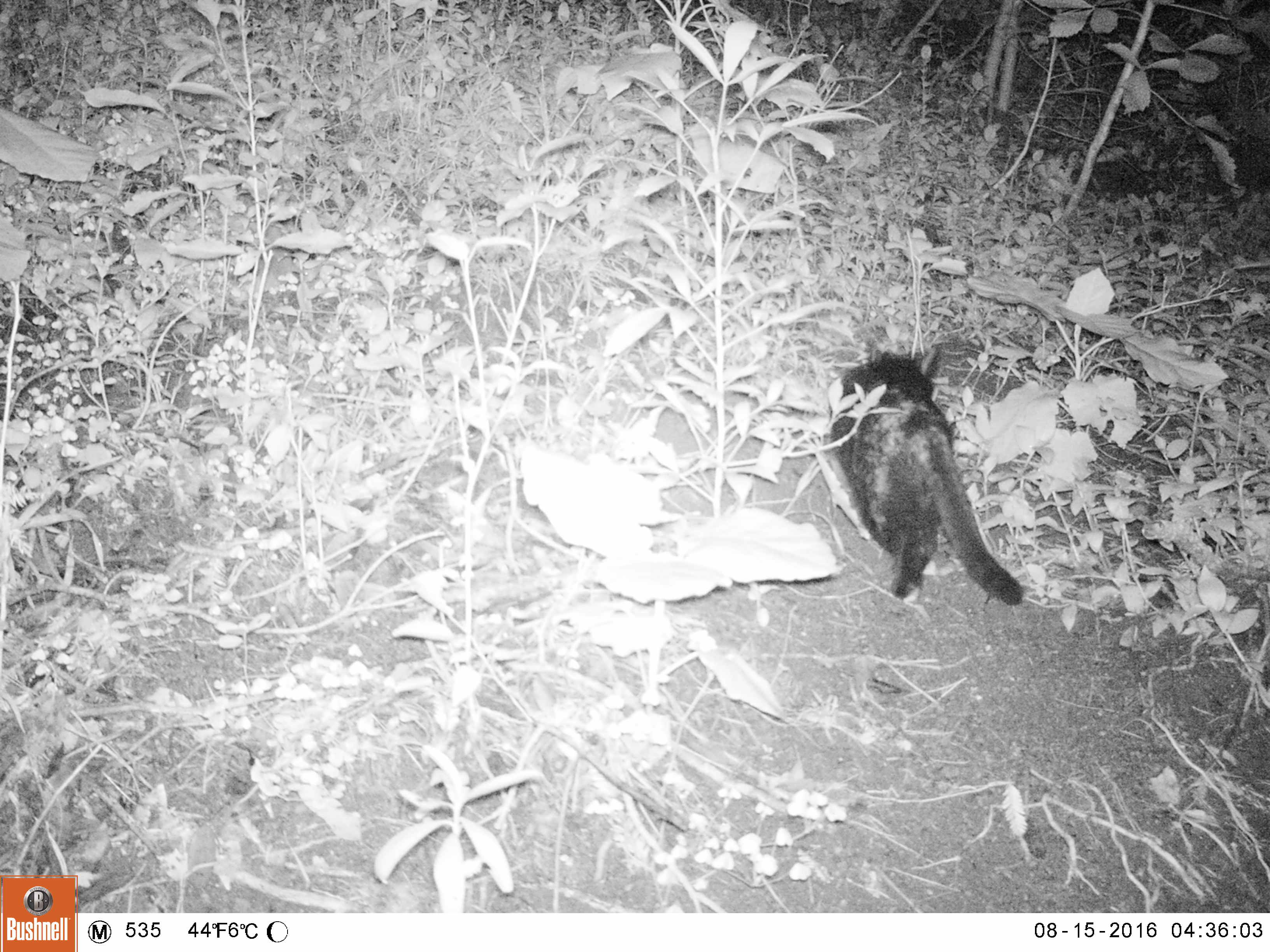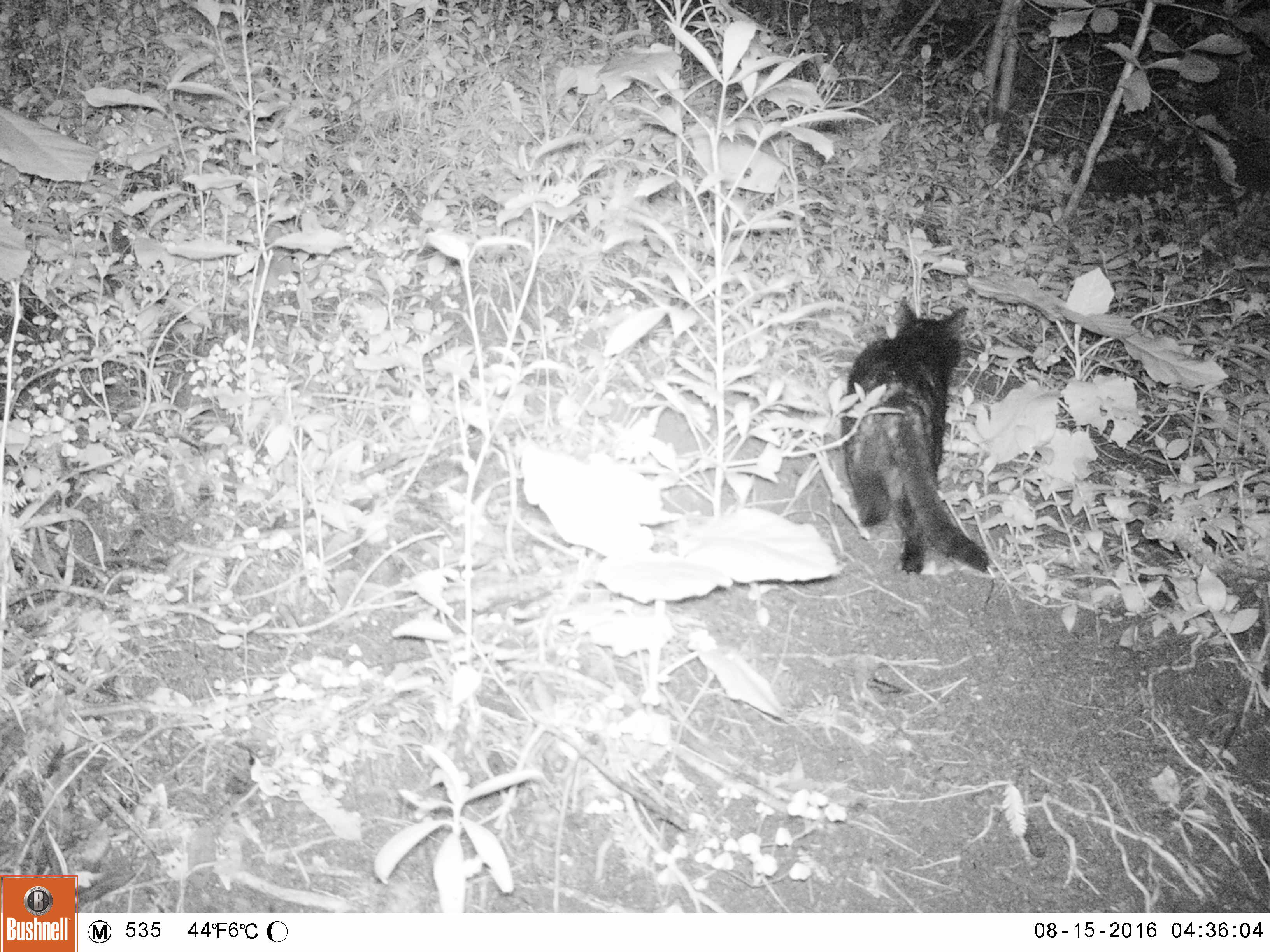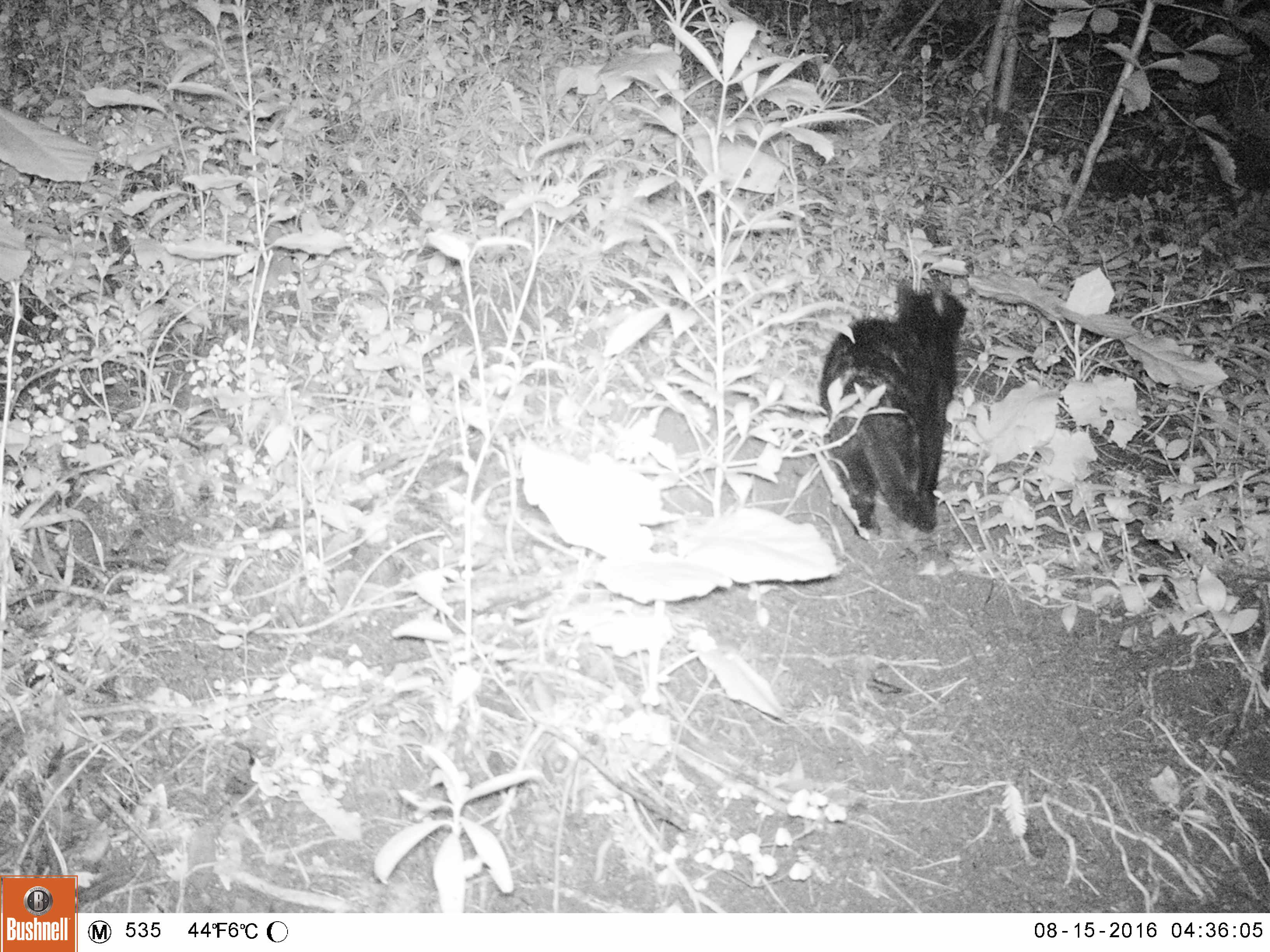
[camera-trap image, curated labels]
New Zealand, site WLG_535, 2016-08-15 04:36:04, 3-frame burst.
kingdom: Animalia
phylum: Chordata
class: Mammalia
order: Carnivora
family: Felidae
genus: Felis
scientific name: Felis catus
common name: domestic cat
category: cat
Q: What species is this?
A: Cat (domestic cat) (Felis catus).